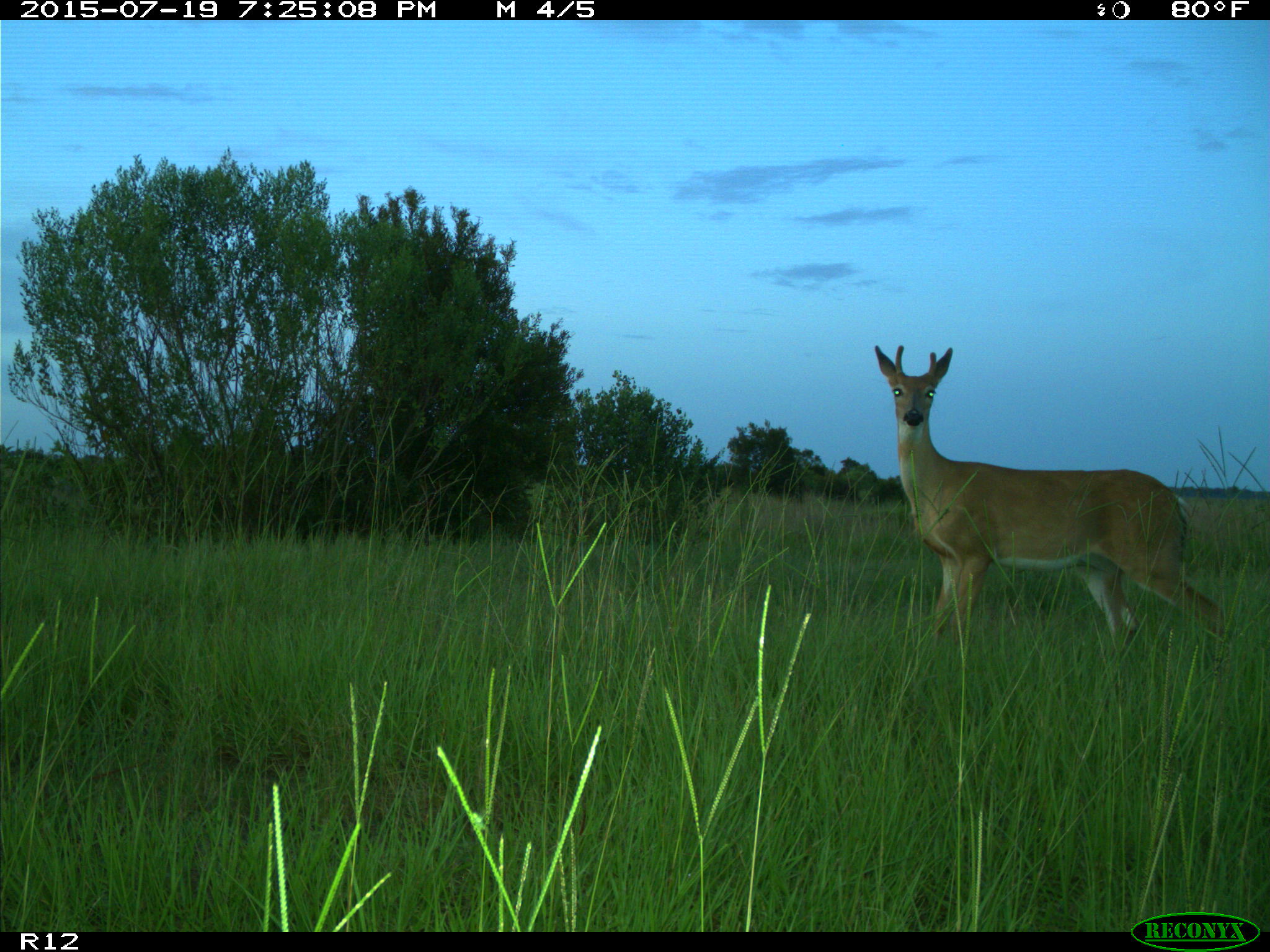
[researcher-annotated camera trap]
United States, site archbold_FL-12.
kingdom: Animalia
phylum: Chordata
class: Mammalia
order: Artiodactyla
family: Cervidae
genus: Odocoileus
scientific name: Odocoileus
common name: deer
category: unidentified deer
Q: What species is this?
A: Unidentified deer (deer) (Odocoileus).